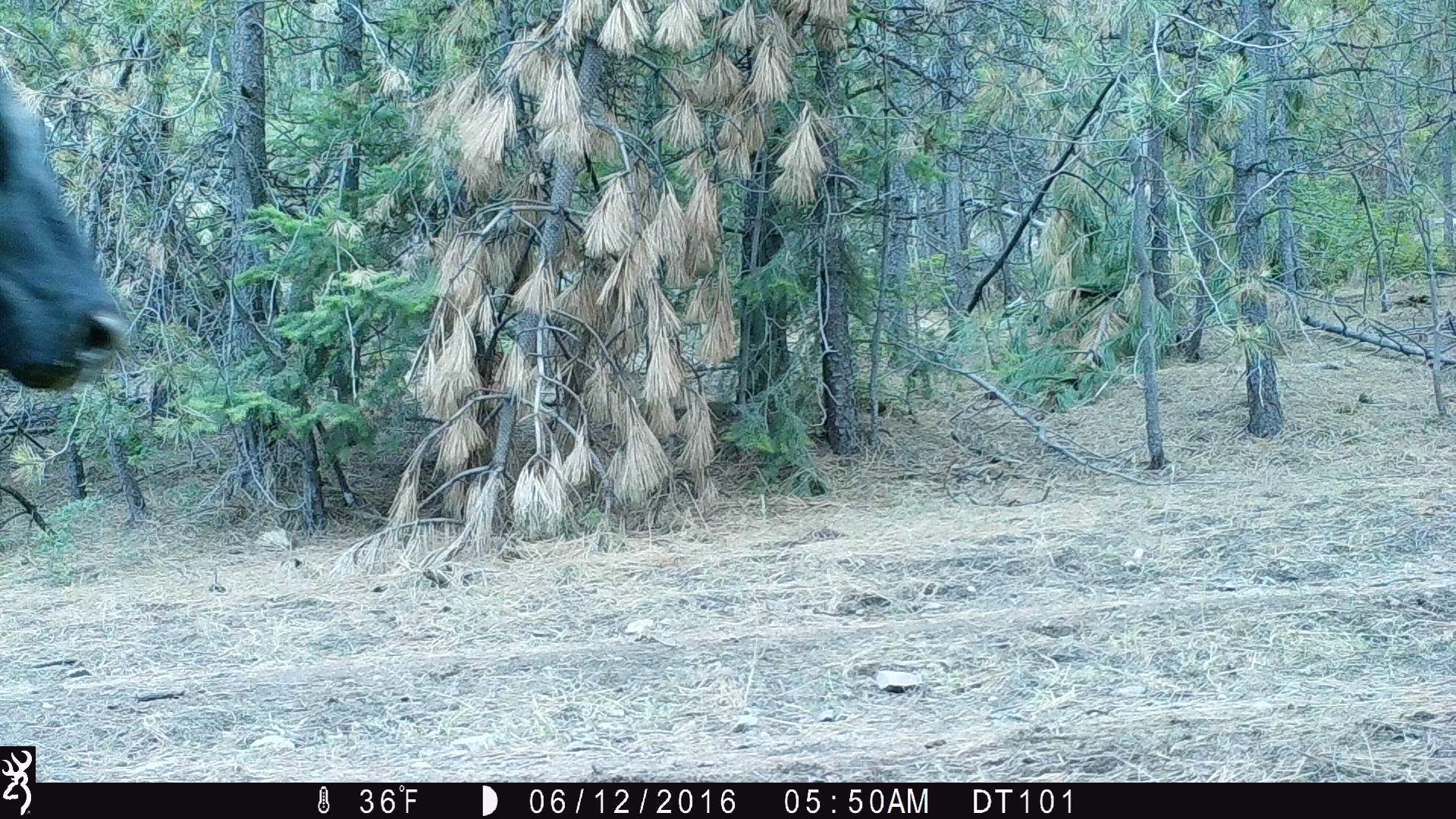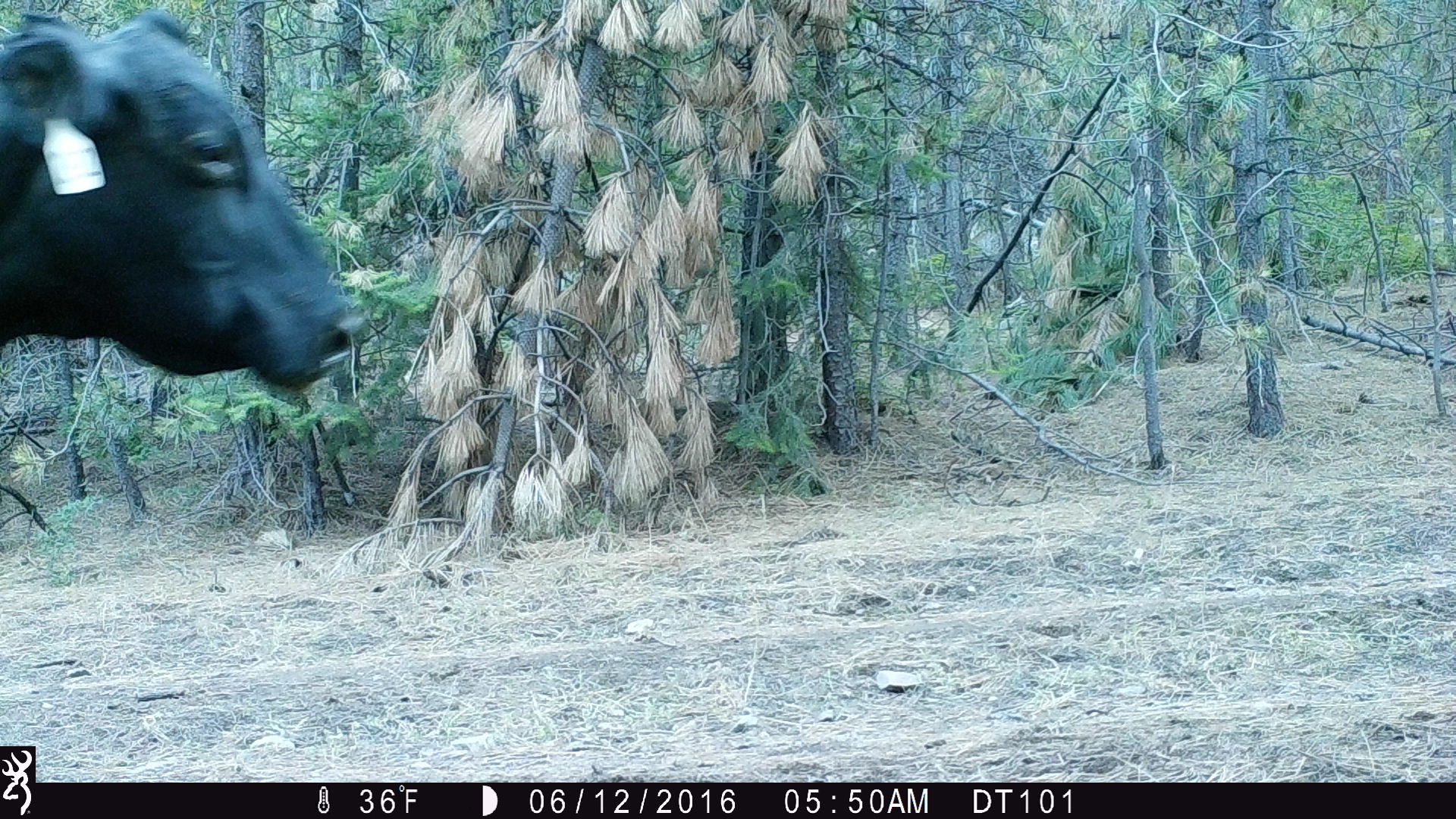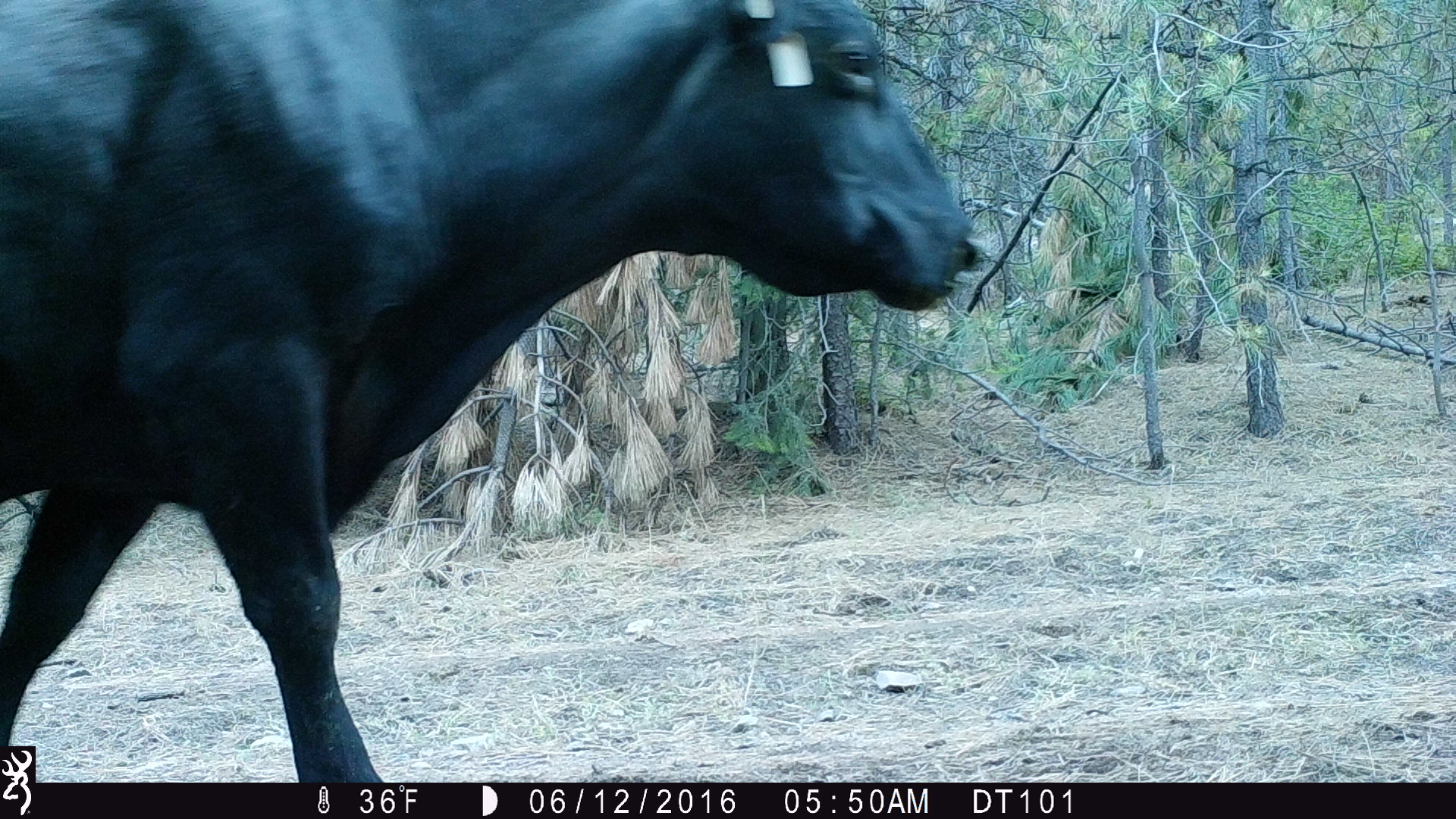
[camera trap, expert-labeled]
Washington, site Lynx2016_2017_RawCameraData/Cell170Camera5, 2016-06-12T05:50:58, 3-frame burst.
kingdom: Animalia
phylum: Chordata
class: Mammalia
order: Artiodactyla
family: Bovidae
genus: Bos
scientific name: Bos taurus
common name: domestic cattle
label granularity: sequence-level